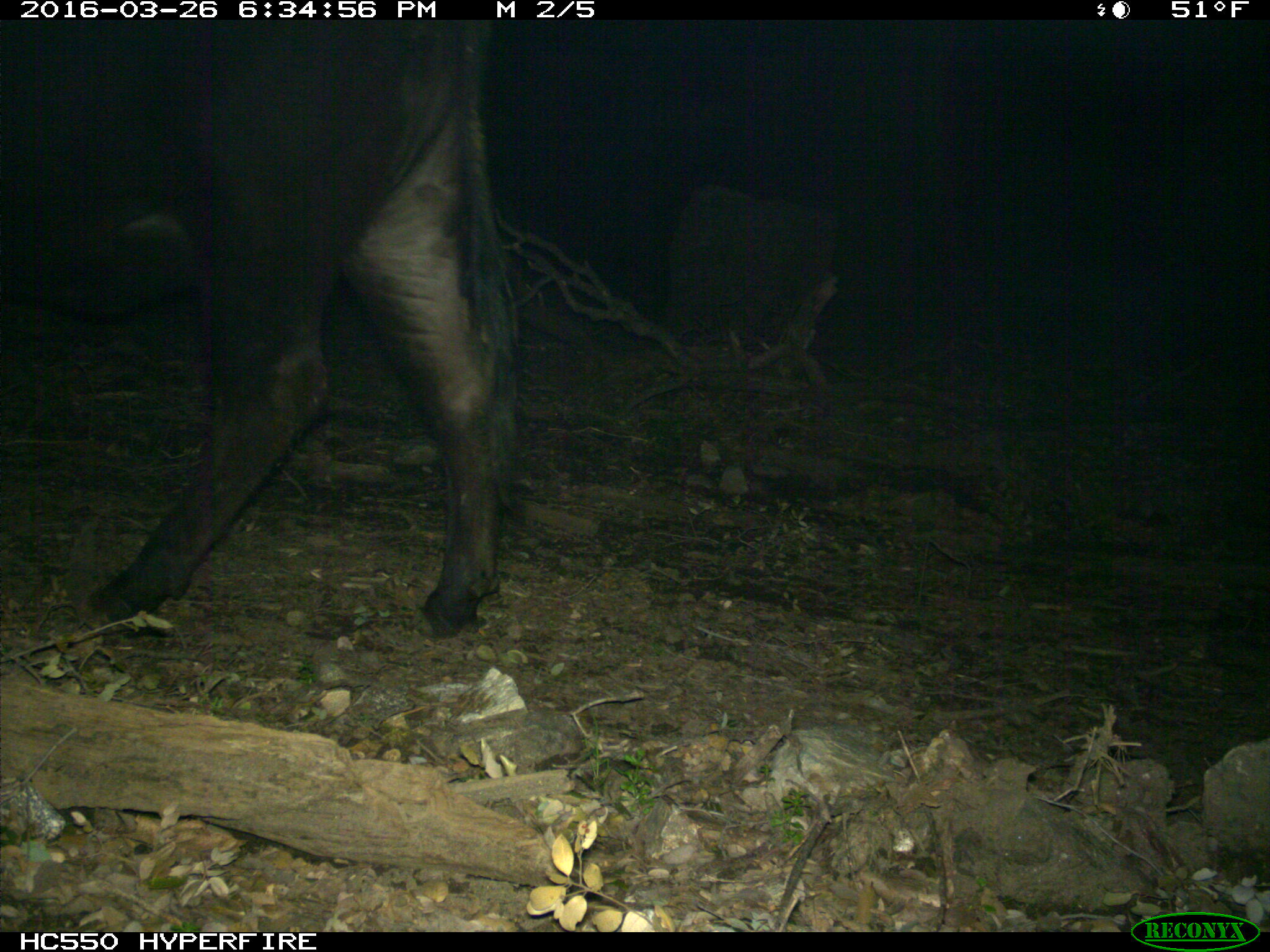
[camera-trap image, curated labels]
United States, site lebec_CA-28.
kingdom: Animalia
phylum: Chordata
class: Mammalia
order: Artiodactyla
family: Bovidae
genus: Bos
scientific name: Bos taurus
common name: domestic cow